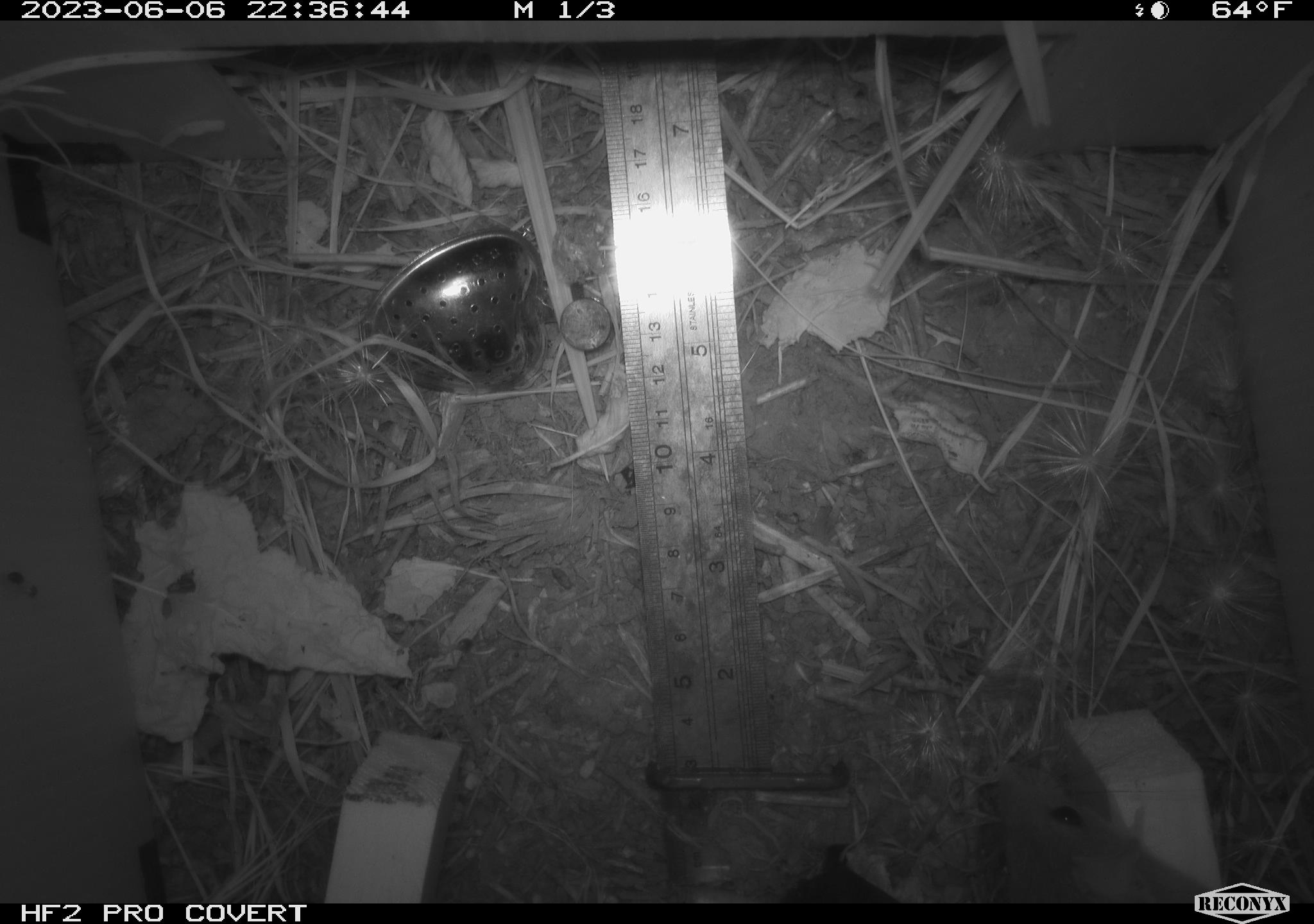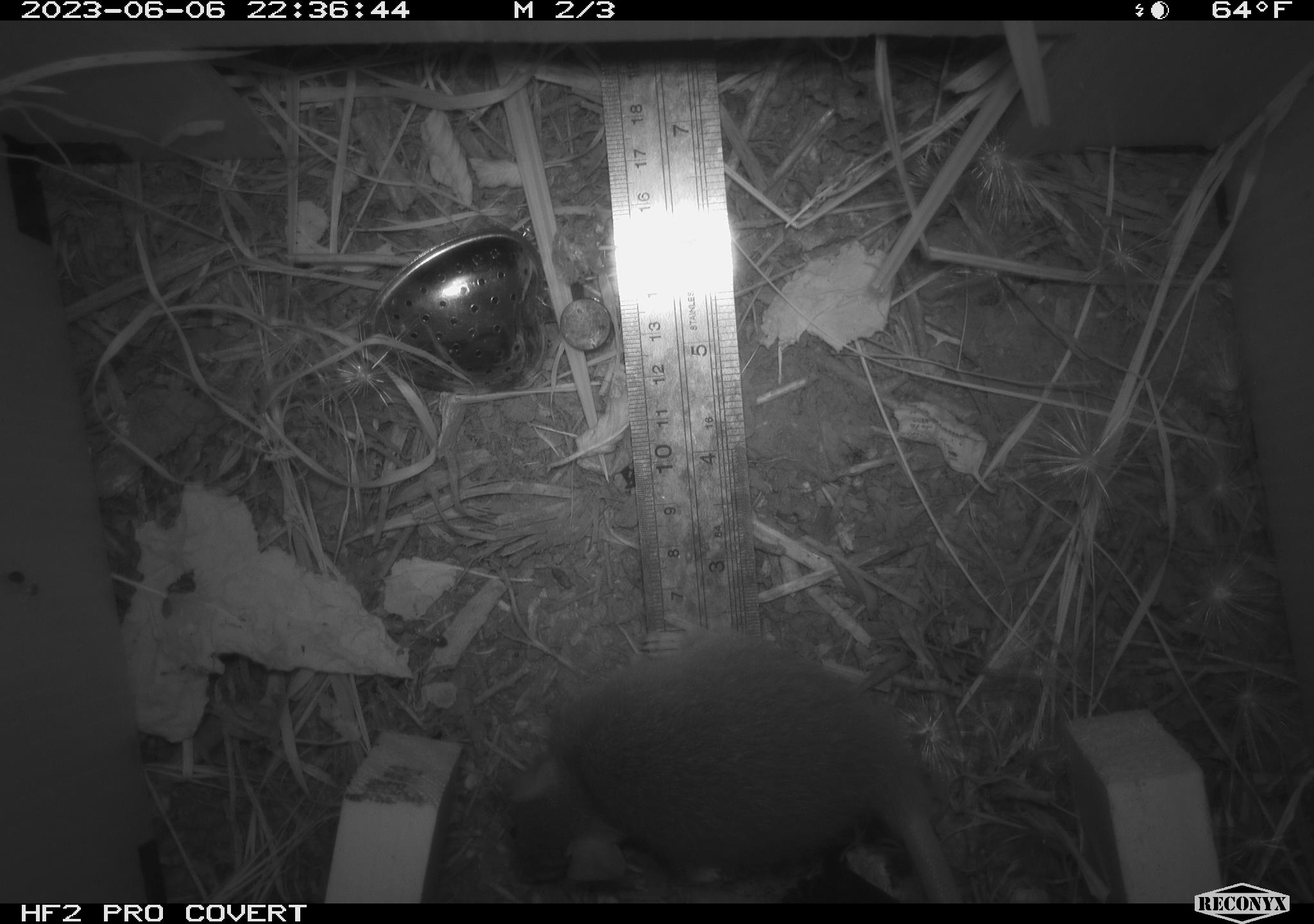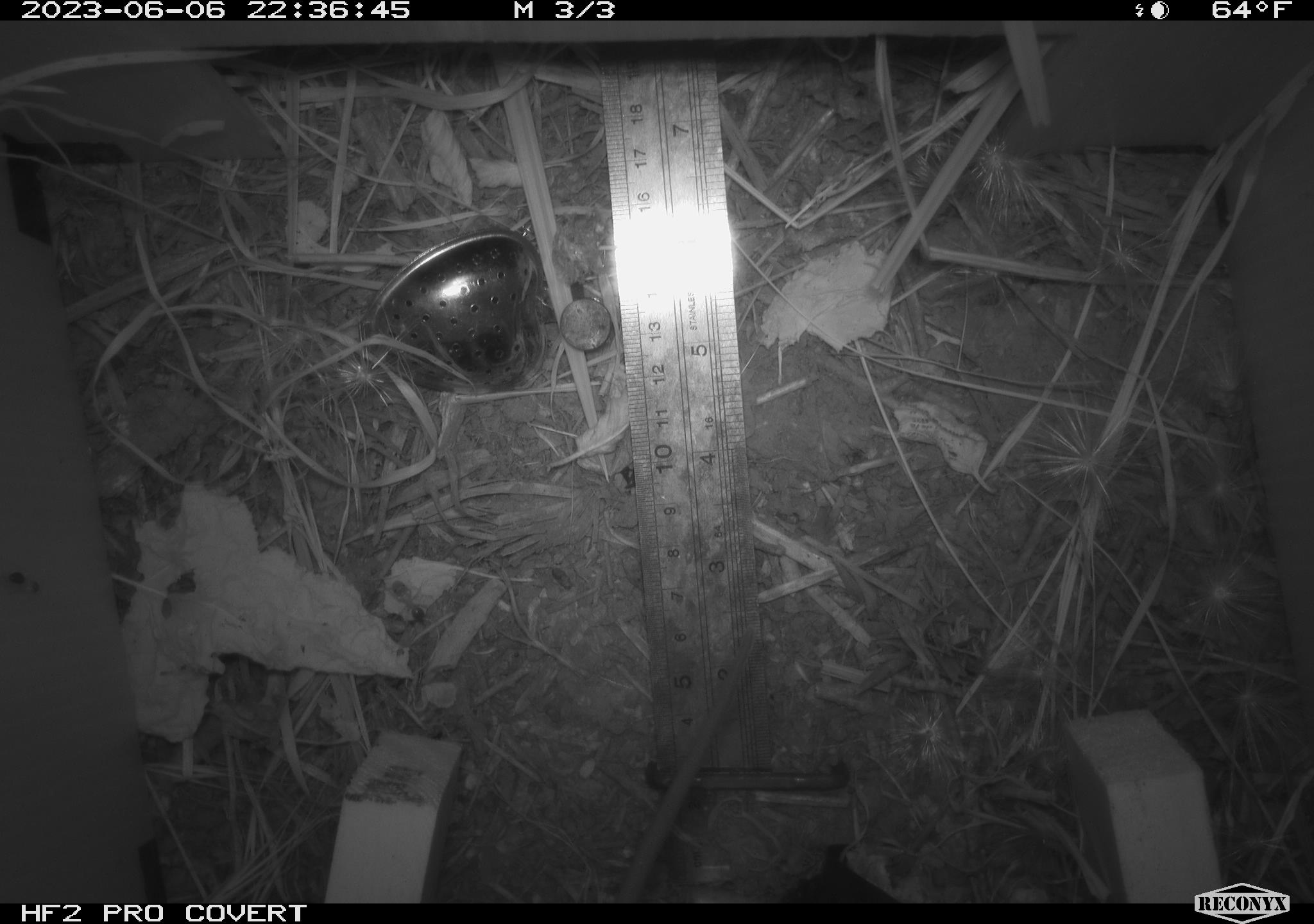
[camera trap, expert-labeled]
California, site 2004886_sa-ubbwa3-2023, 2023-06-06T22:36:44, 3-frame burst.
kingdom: Animalia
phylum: Chordata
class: Mammalia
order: Rodentia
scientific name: Rodentia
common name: mouse species